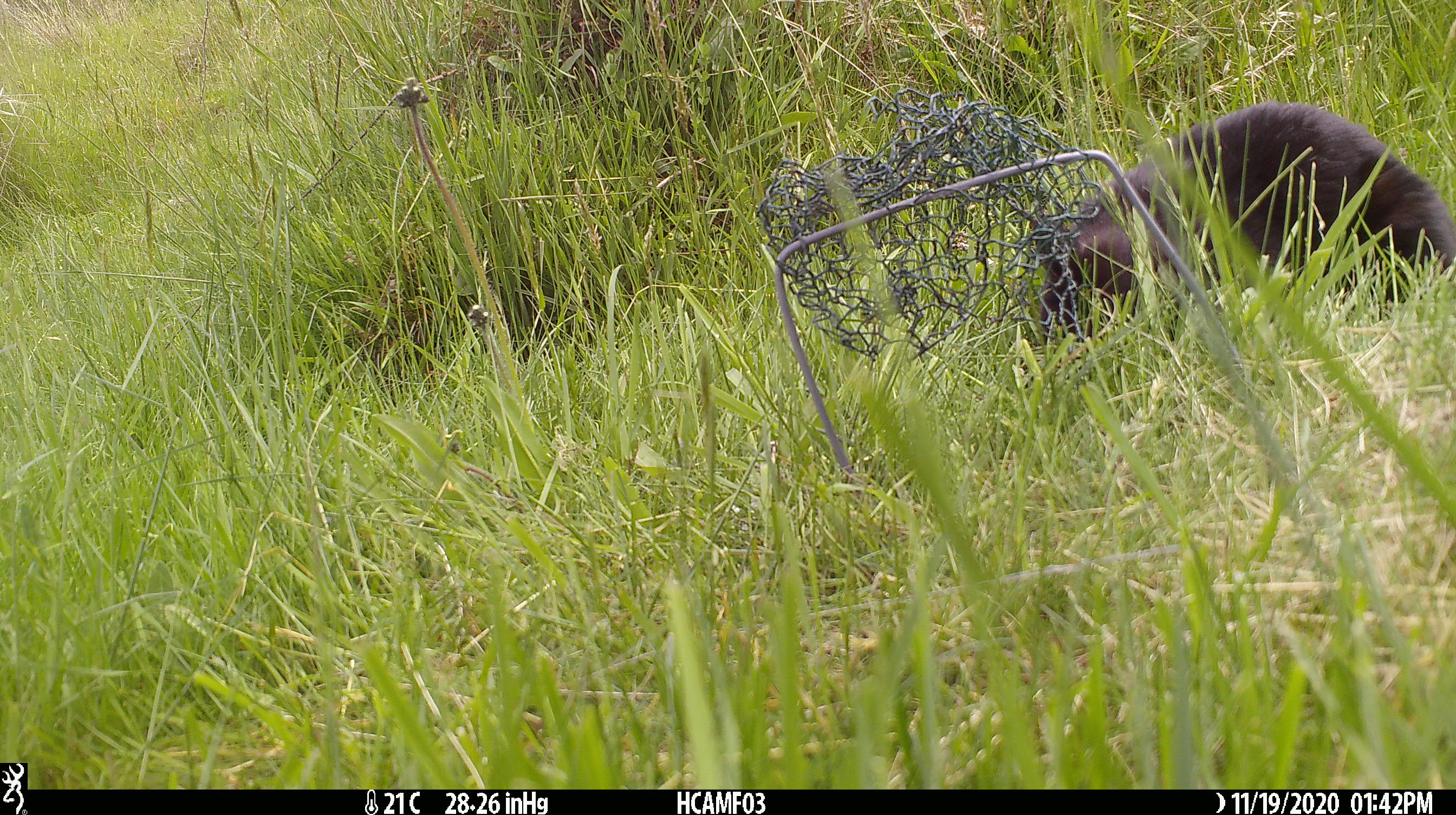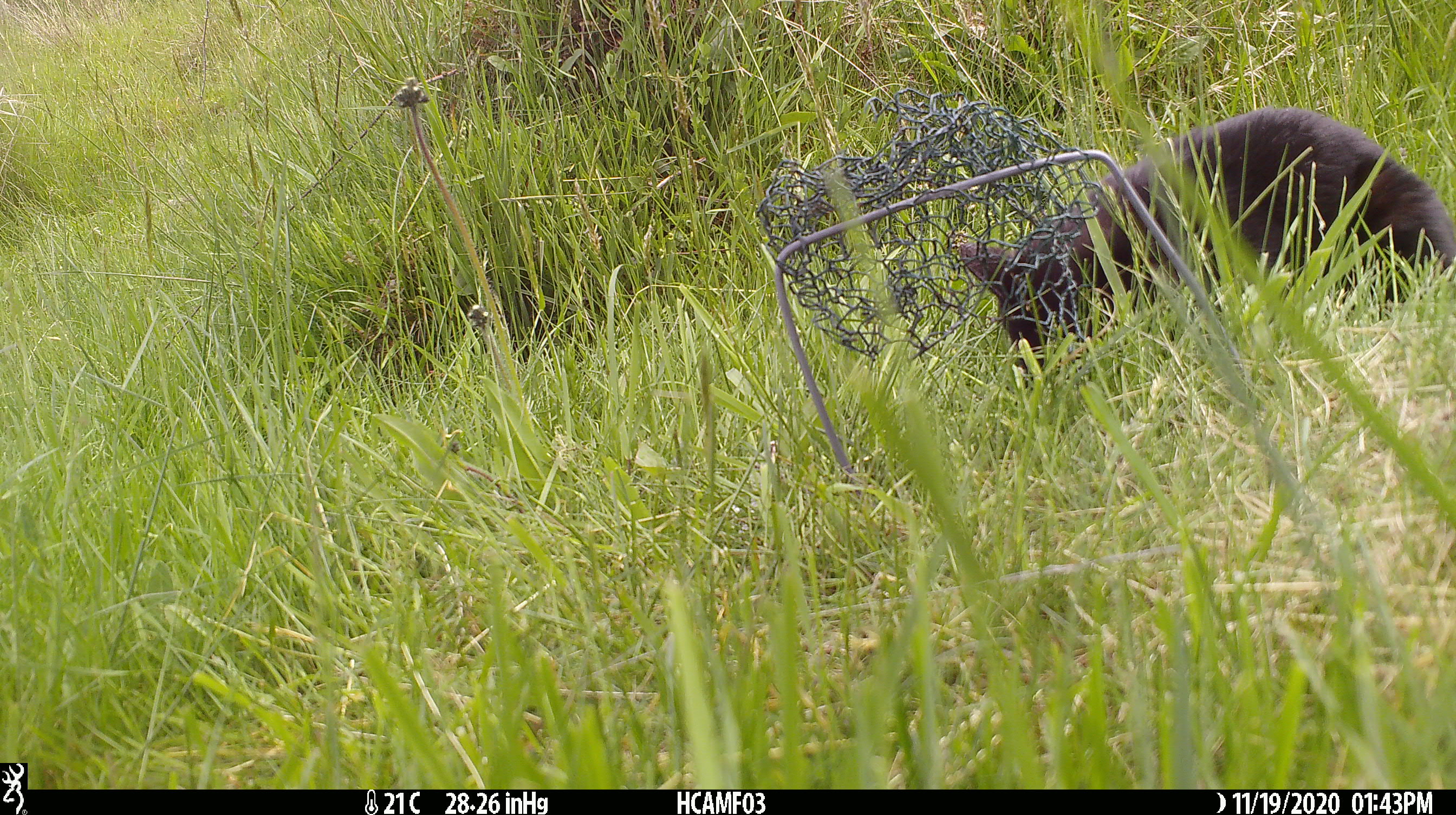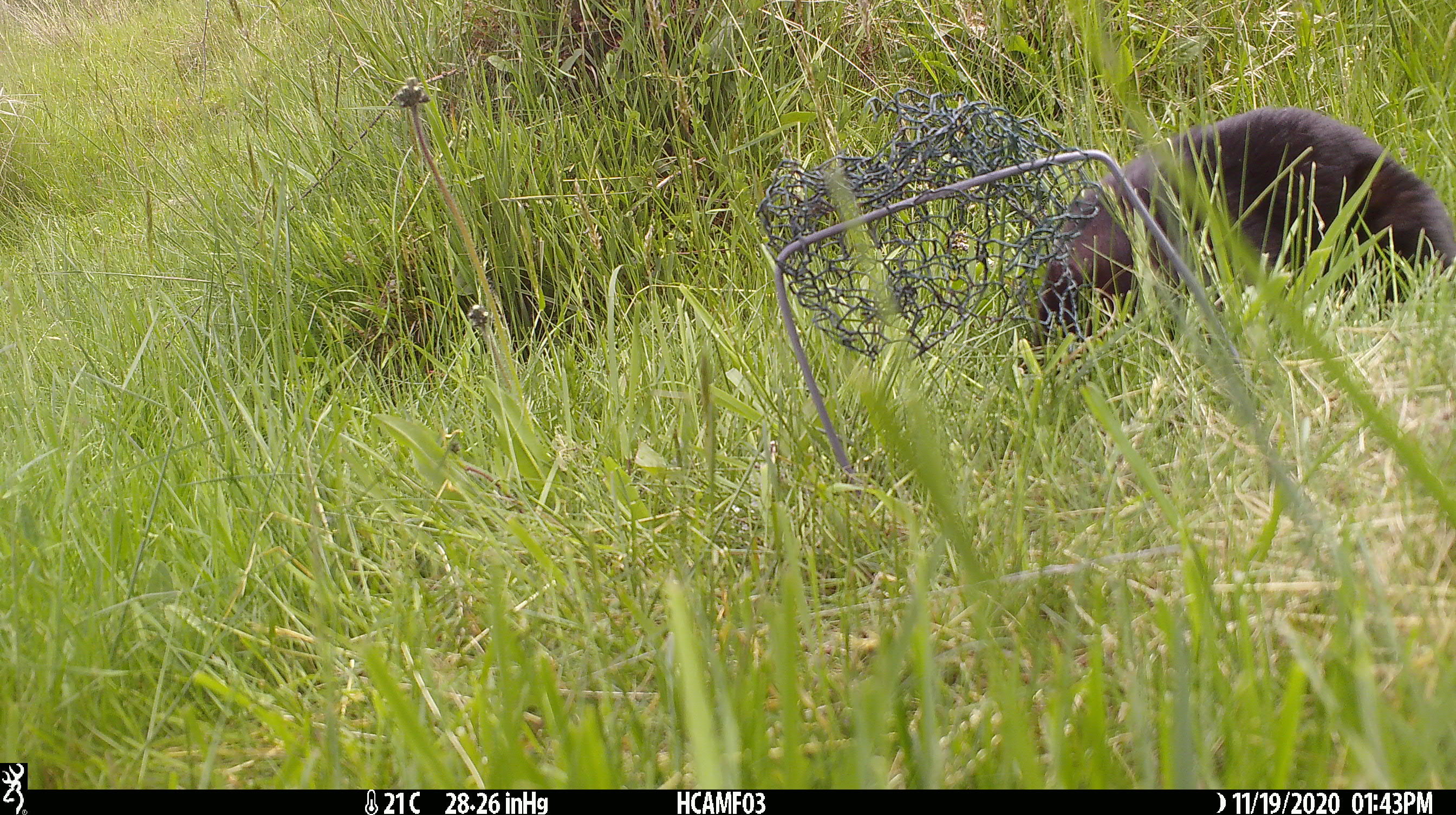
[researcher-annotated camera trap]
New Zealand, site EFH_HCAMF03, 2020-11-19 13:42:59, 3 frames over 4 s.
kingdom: Animalia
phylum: Chordata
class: Mammalia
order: Carnivora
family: Felidae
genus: Felis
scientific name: Felis catus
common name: domestic cat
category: cat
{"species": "cat (domestic cat) (Felis catus)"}